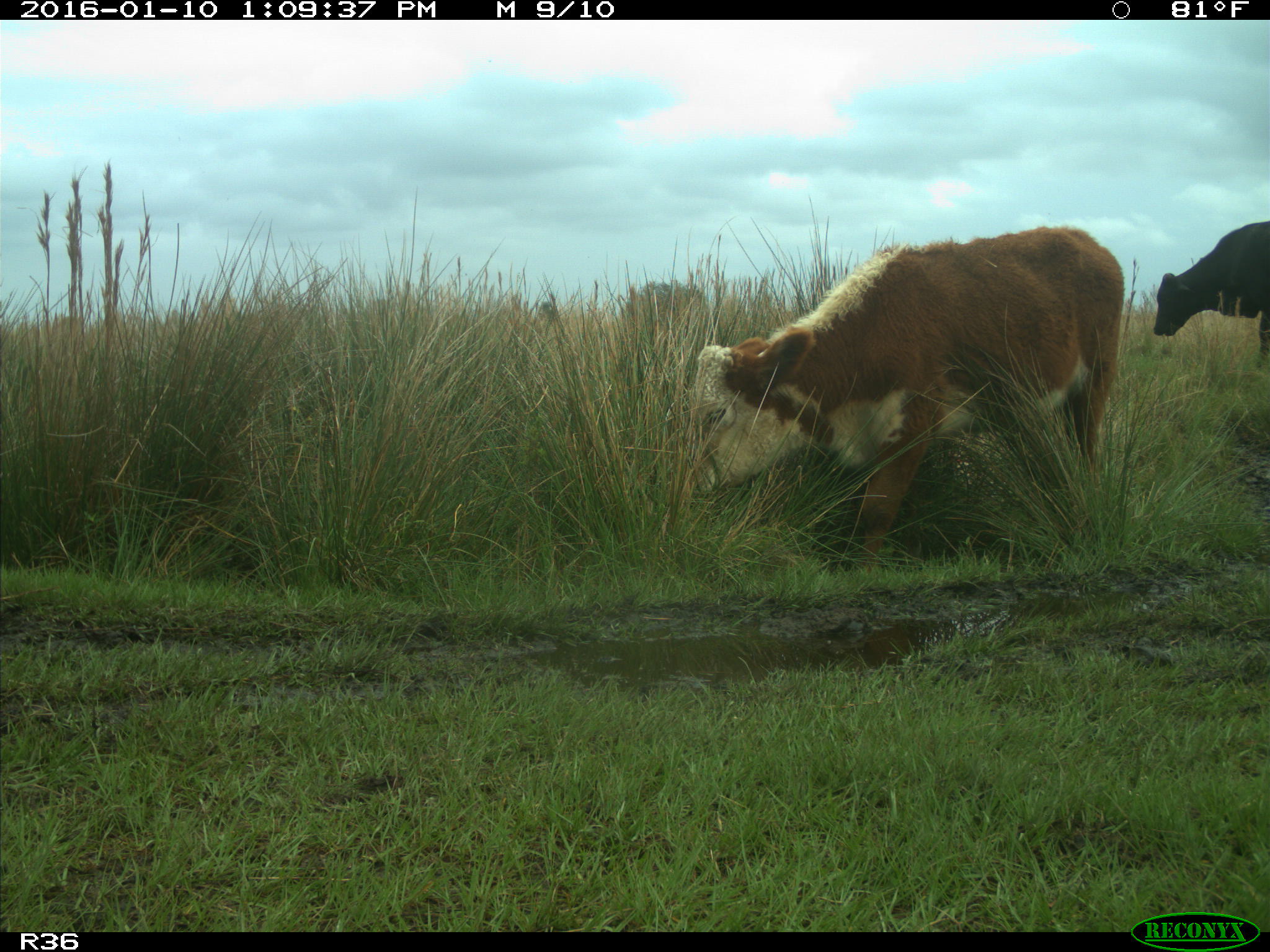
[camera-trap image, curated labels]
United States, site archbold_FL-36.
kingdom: Animalia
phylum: Chordata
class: Mammalia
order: Artiodactyla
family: Bovidae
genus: Bos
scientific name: Bos taurus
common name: domestic cow